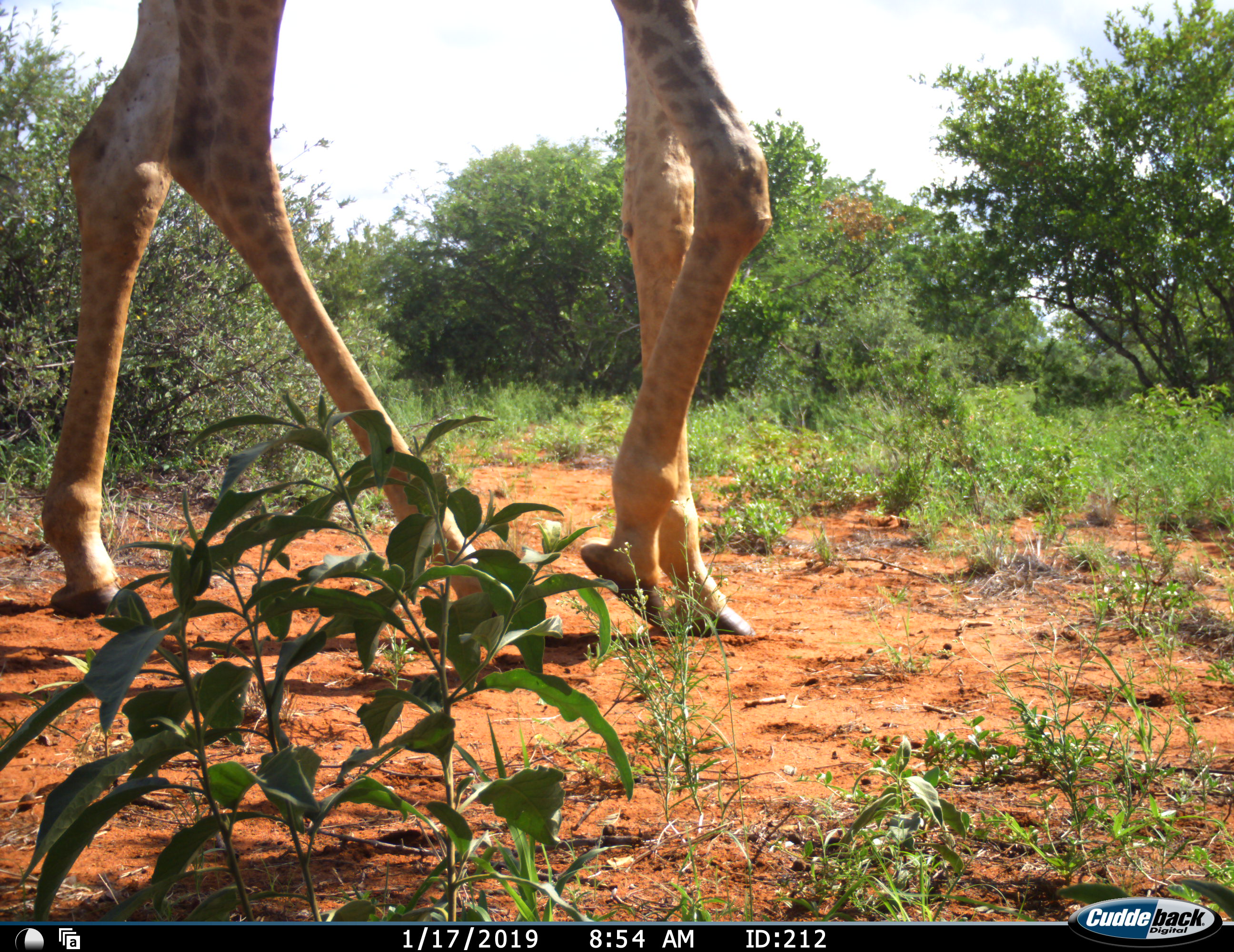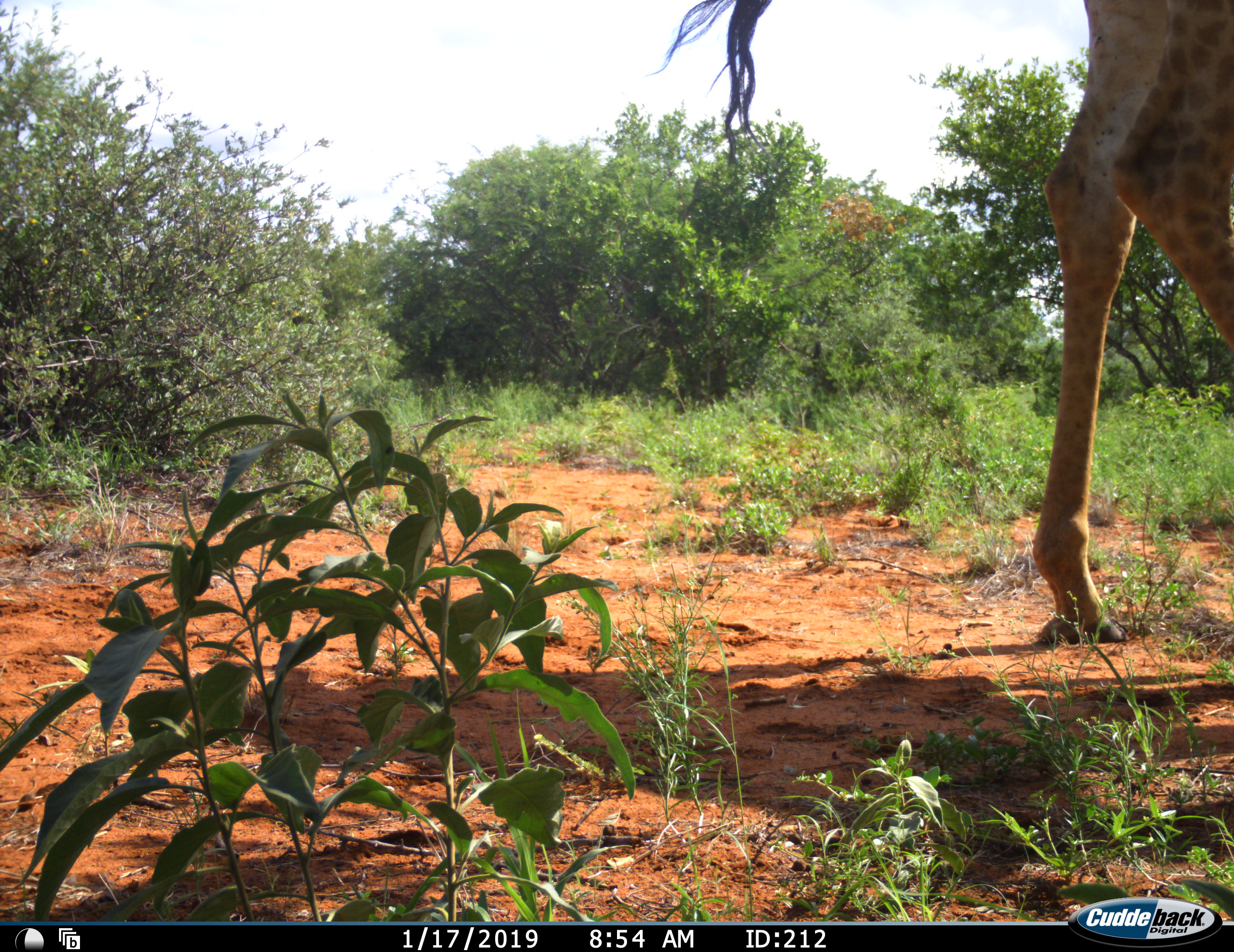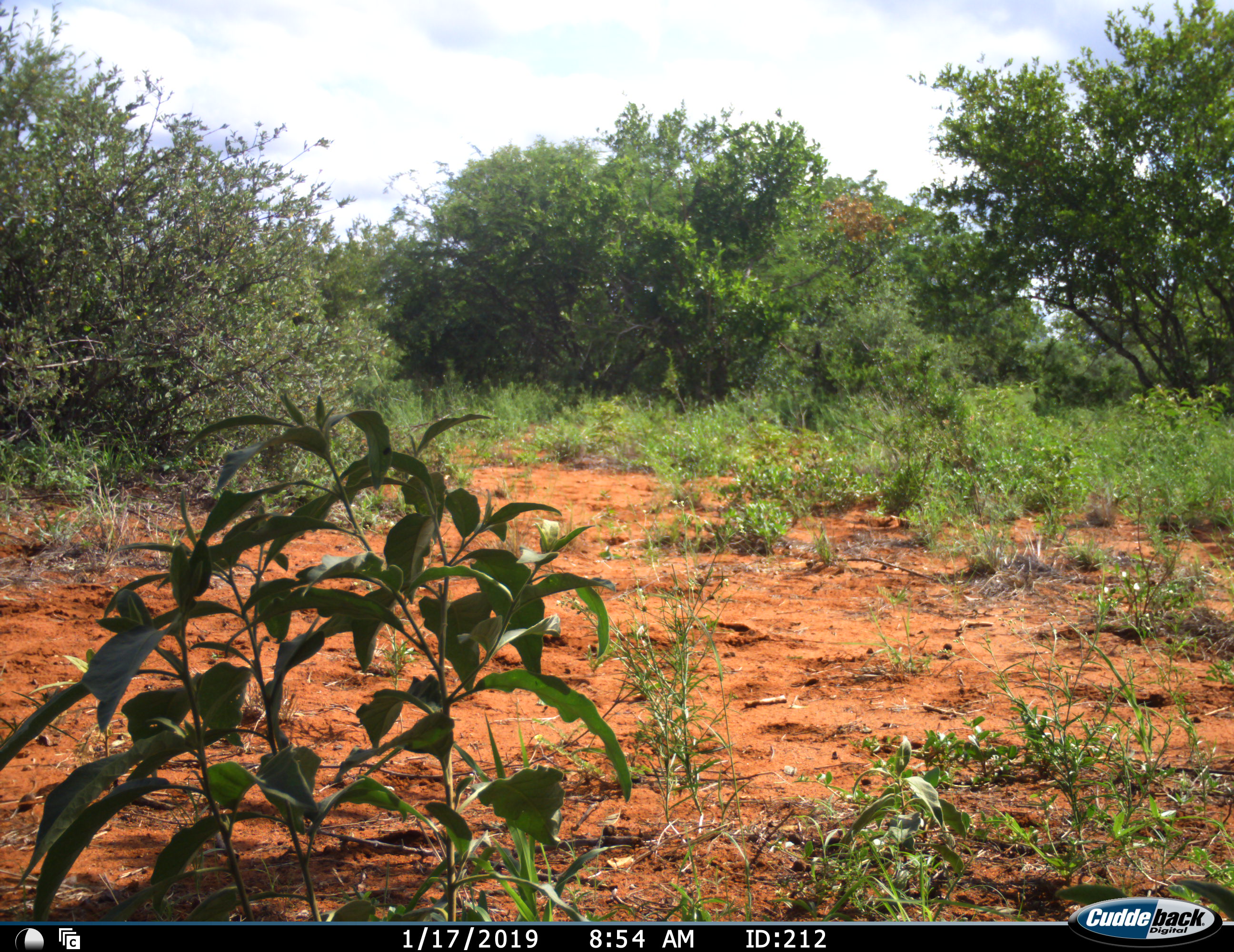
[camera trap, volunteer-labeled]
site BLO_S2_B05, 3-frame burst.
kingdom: Animalia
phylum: Chordata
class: Mammalia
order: Artiodactyla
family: Giraffidae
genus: Giraffa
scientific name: Giraffa camelopardalis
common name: giraffe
Giraffe (Giraffa camelopardalis), count 1. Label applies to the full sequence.